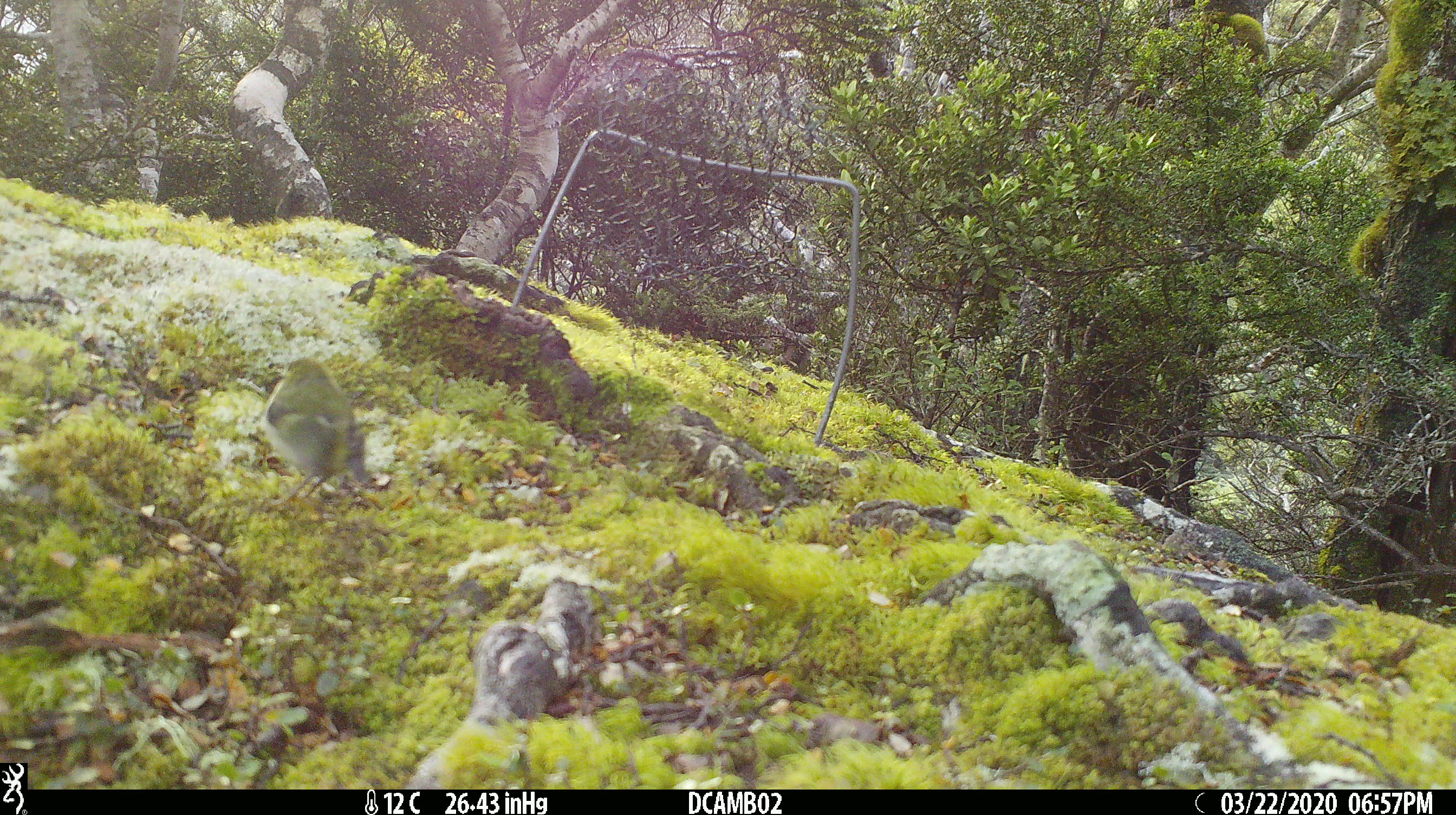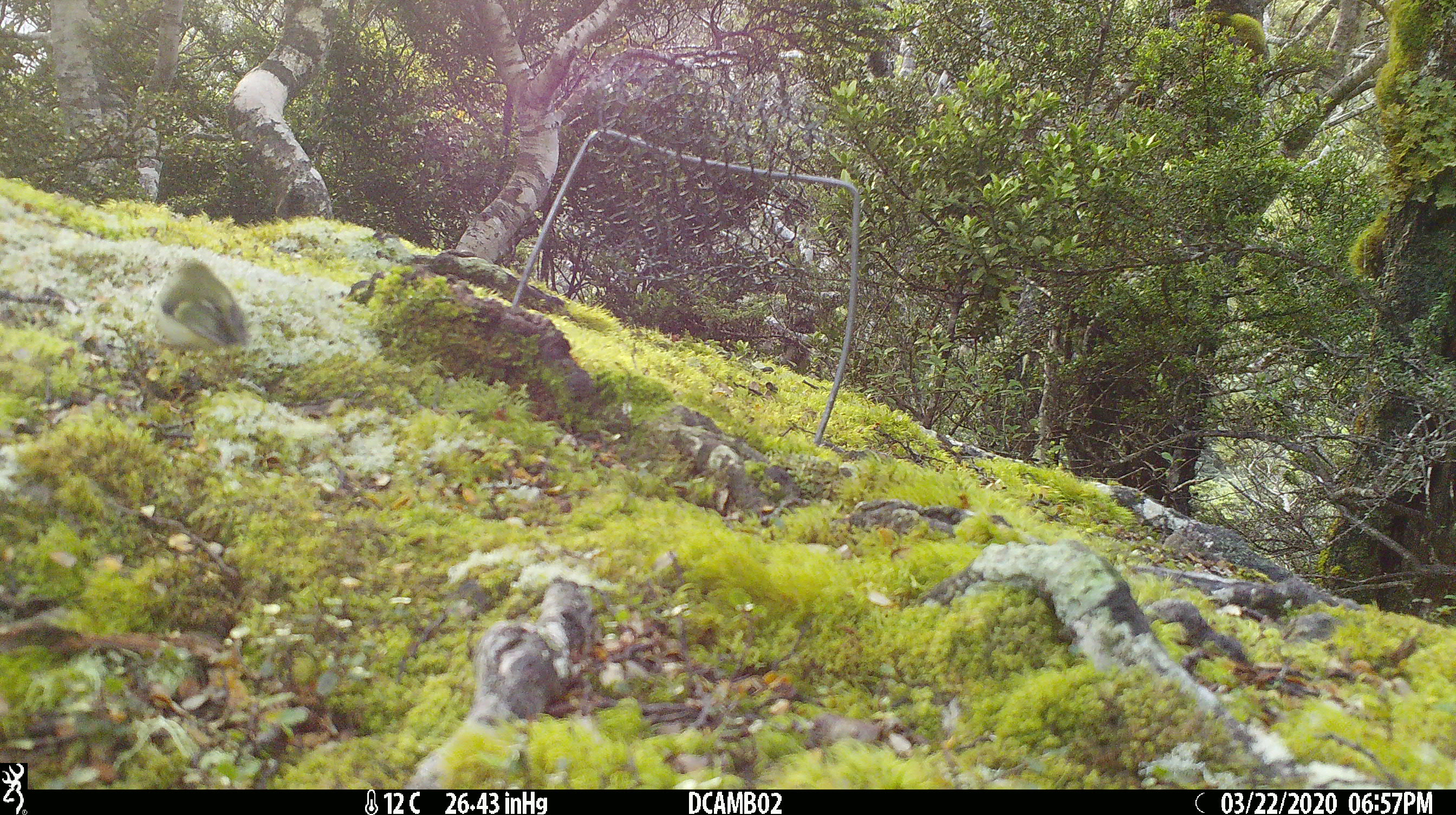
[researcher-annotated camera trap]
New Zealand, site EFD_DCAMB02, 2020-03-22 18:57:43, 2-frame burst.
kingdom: Animalia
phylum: Chordata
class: Aves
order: Passeriformes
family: Acanthisittidae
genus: Acanthisitta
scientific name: Acanthisitta chloris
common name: rifleman